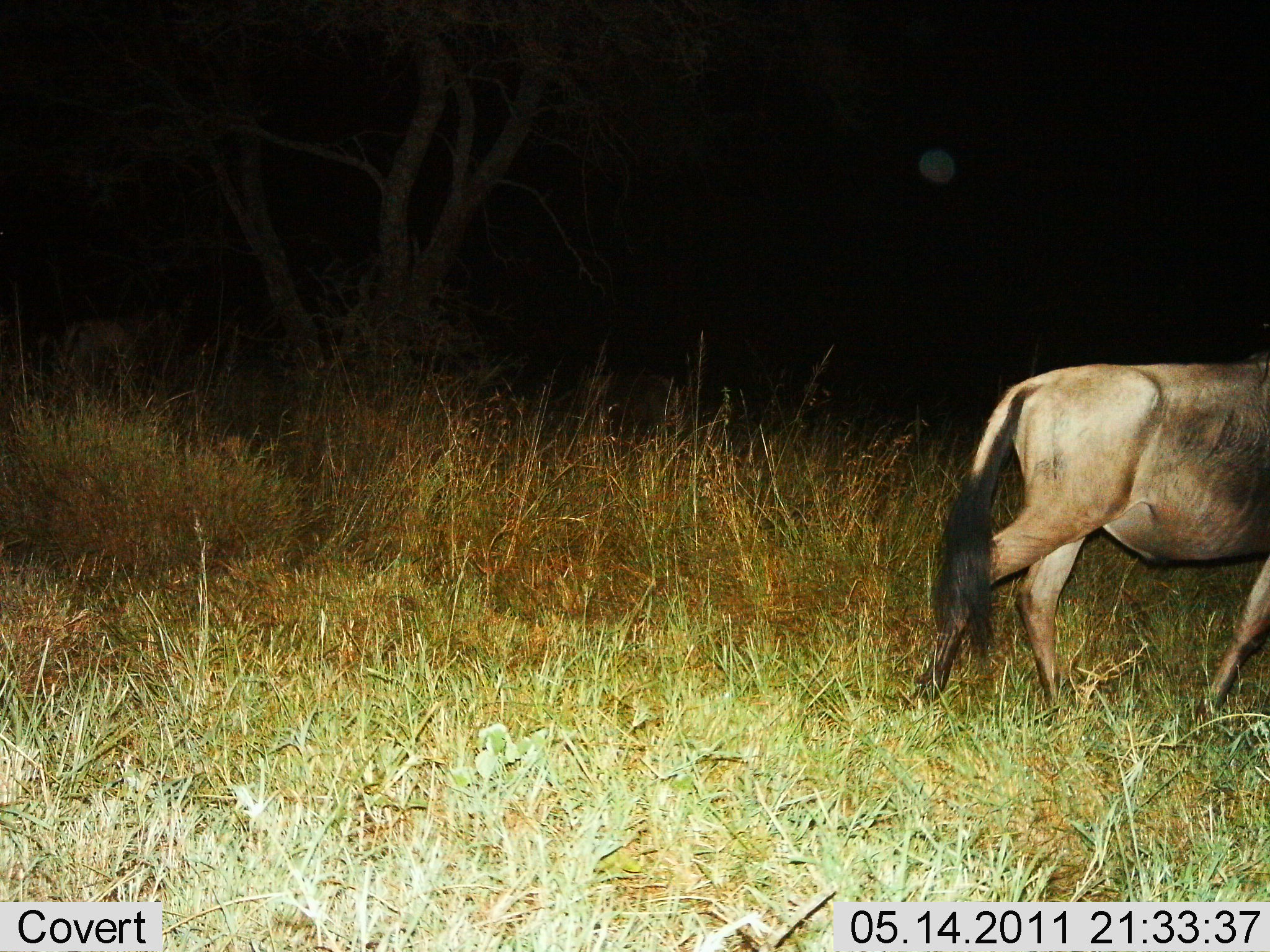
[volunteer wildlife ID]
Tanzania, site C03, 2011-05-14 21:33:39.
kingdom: Animalia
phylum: Chordata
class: Mammalia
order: Artiodactyla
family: Bovidae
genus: Connochaetes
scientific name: Connochaetes taurinus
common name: blue wildebeest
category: wildebeest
Wildebeest (blue wildebeest) (Connochaetes taurinus), count 1. Behavior (volunteer vote fractions): standing 9%, resting 0%, moving 91%, interacting 0%. Young present (vote fraction): 0%. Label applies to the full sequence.